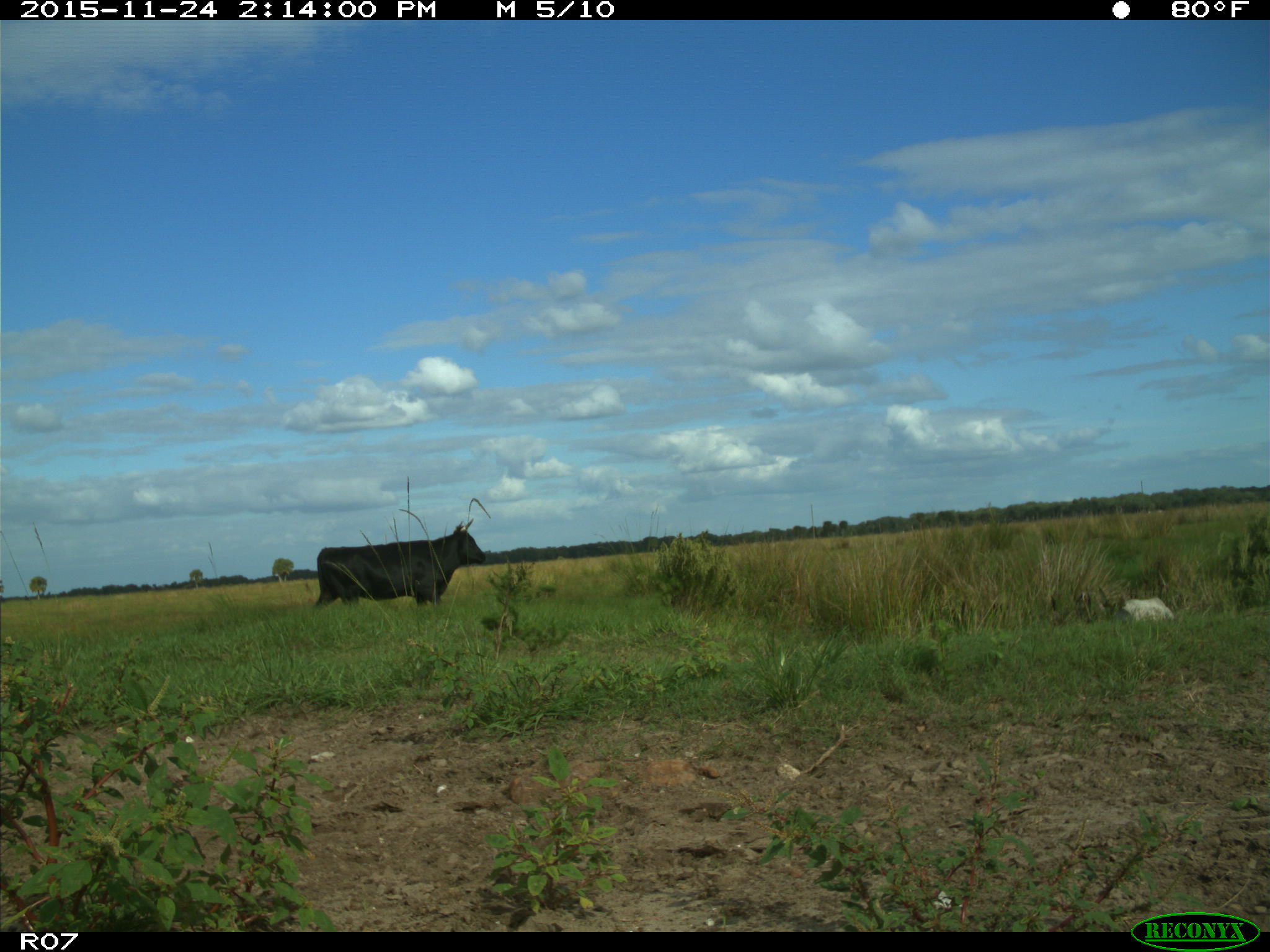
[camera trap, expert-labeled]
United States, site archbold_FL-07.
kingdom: Animalia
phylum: Chordata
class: Mammalia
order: Artiodactyla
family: Bovidae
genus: Bos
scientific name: Bos taurus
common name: domestic cow